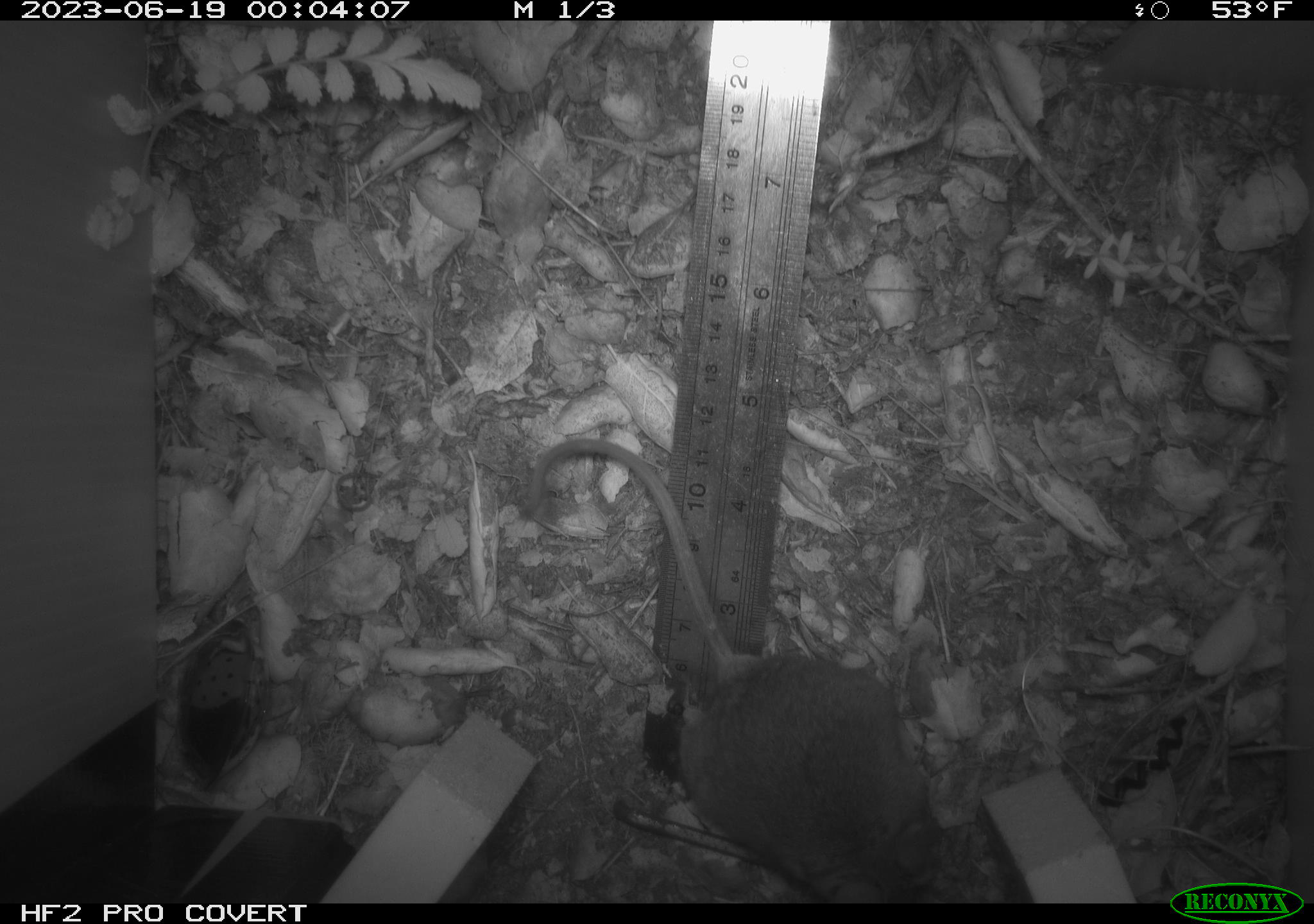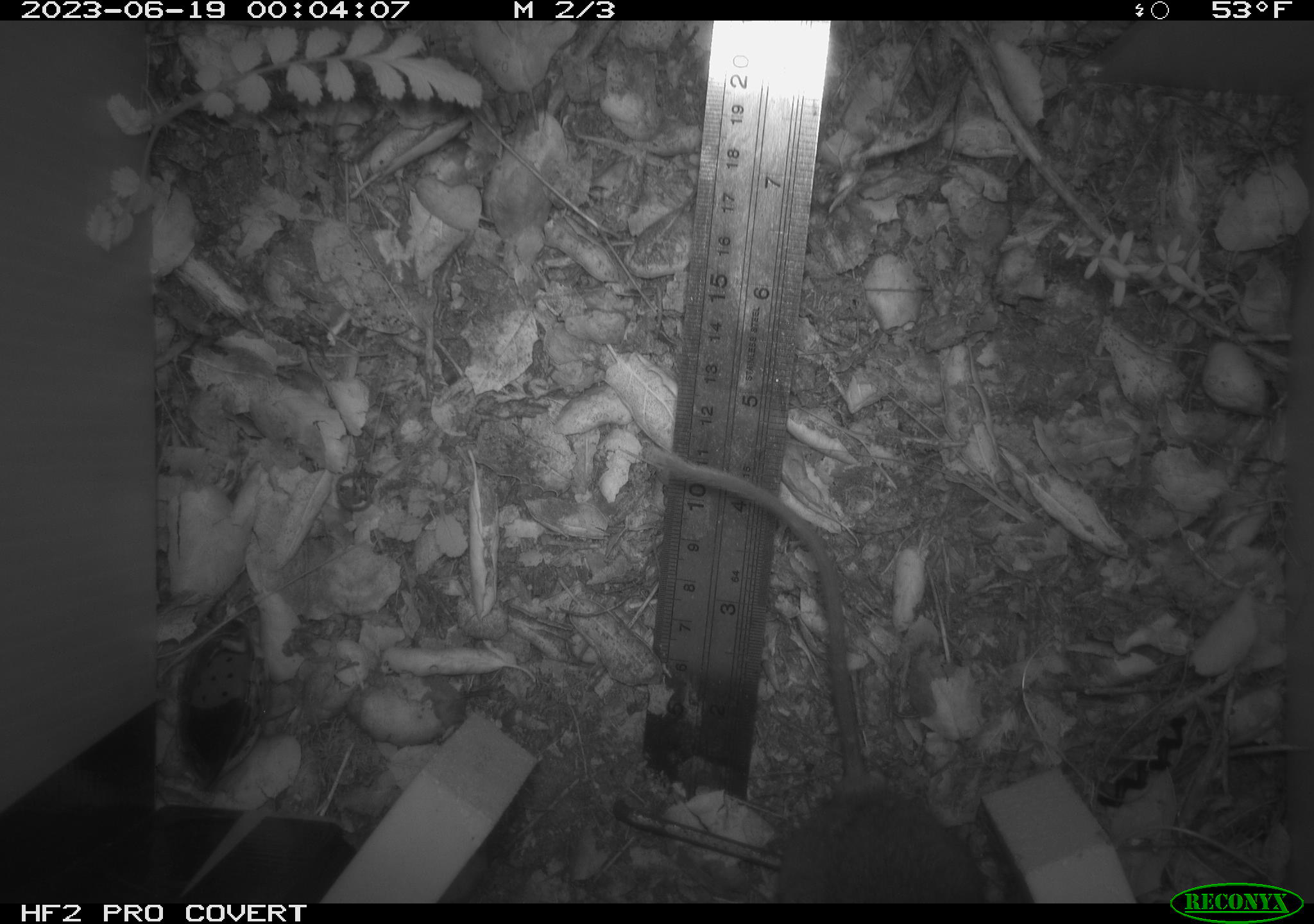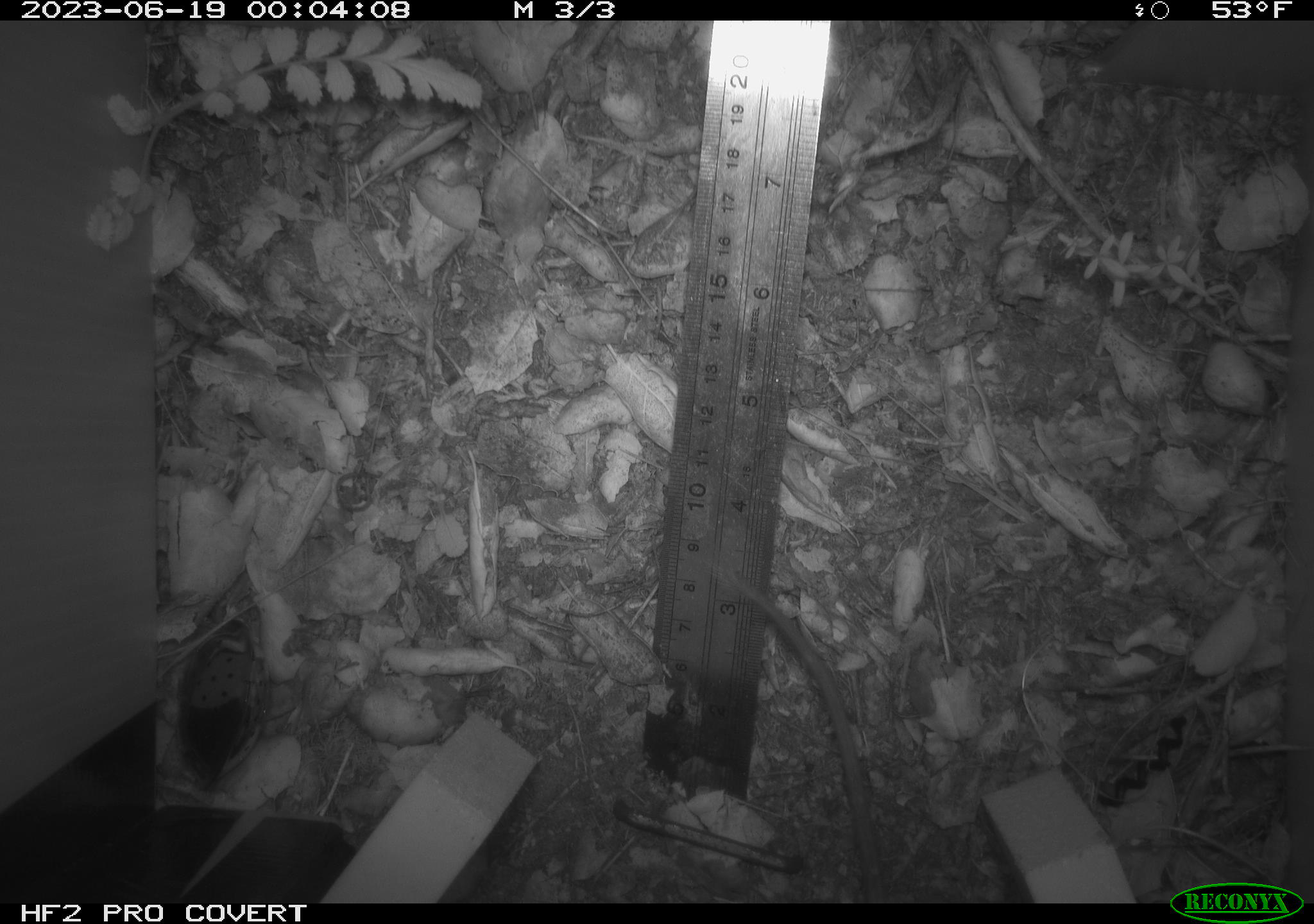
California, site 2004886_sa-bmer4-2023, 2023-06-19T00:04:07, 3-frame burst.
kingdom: Animalia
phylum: Chordata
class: Mammalia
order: Rodentia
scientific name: Rodentia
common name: mouse species